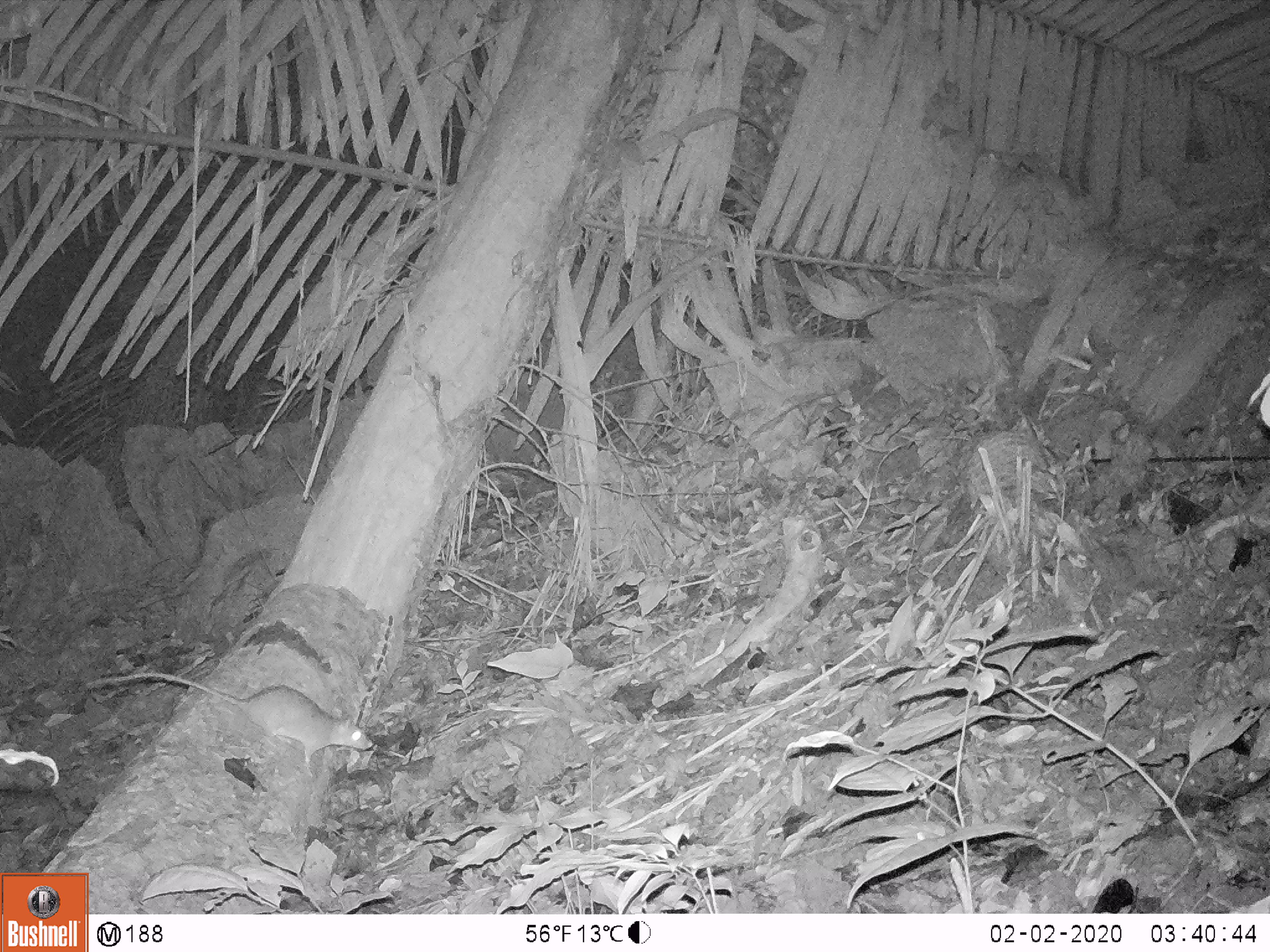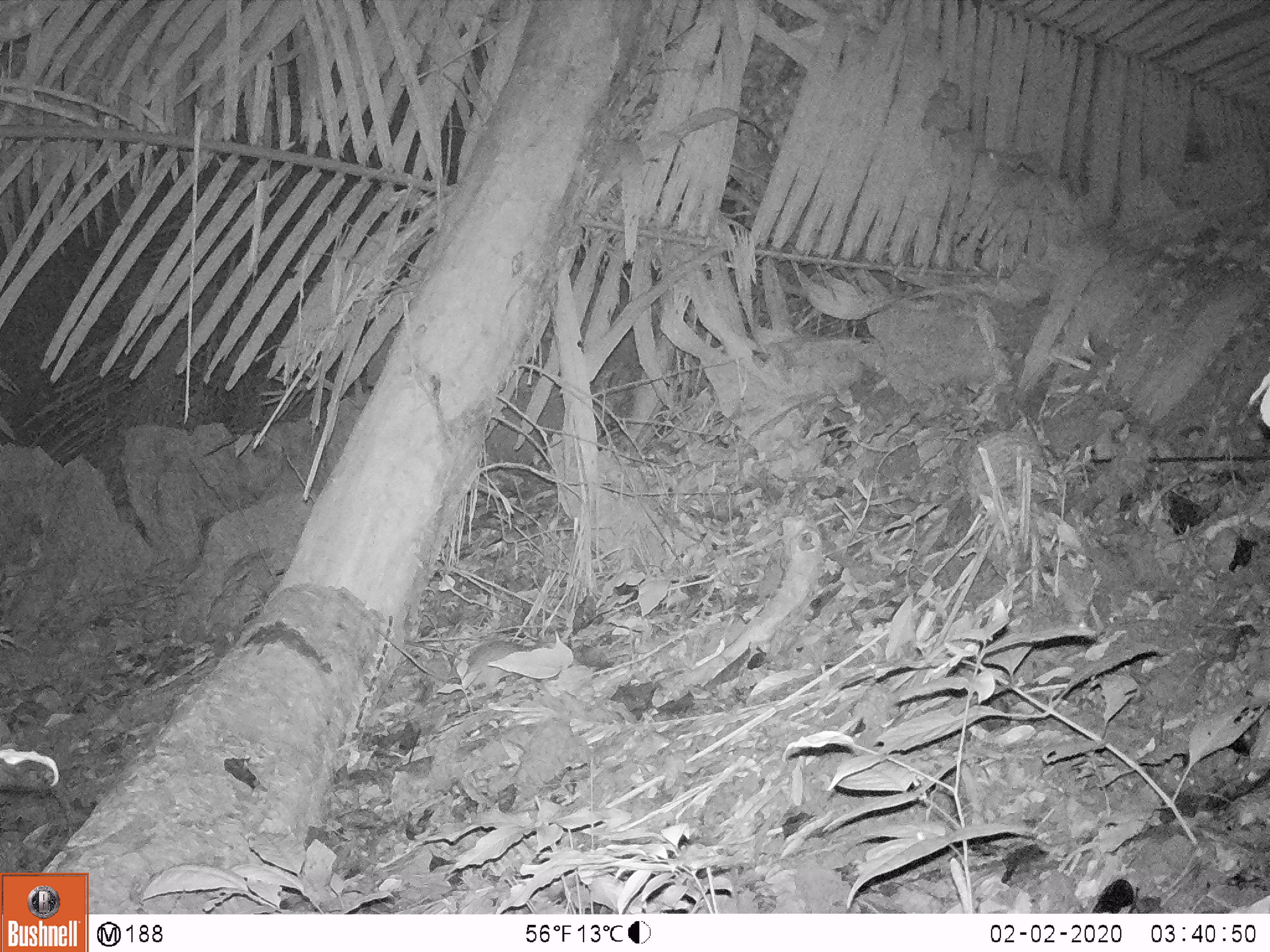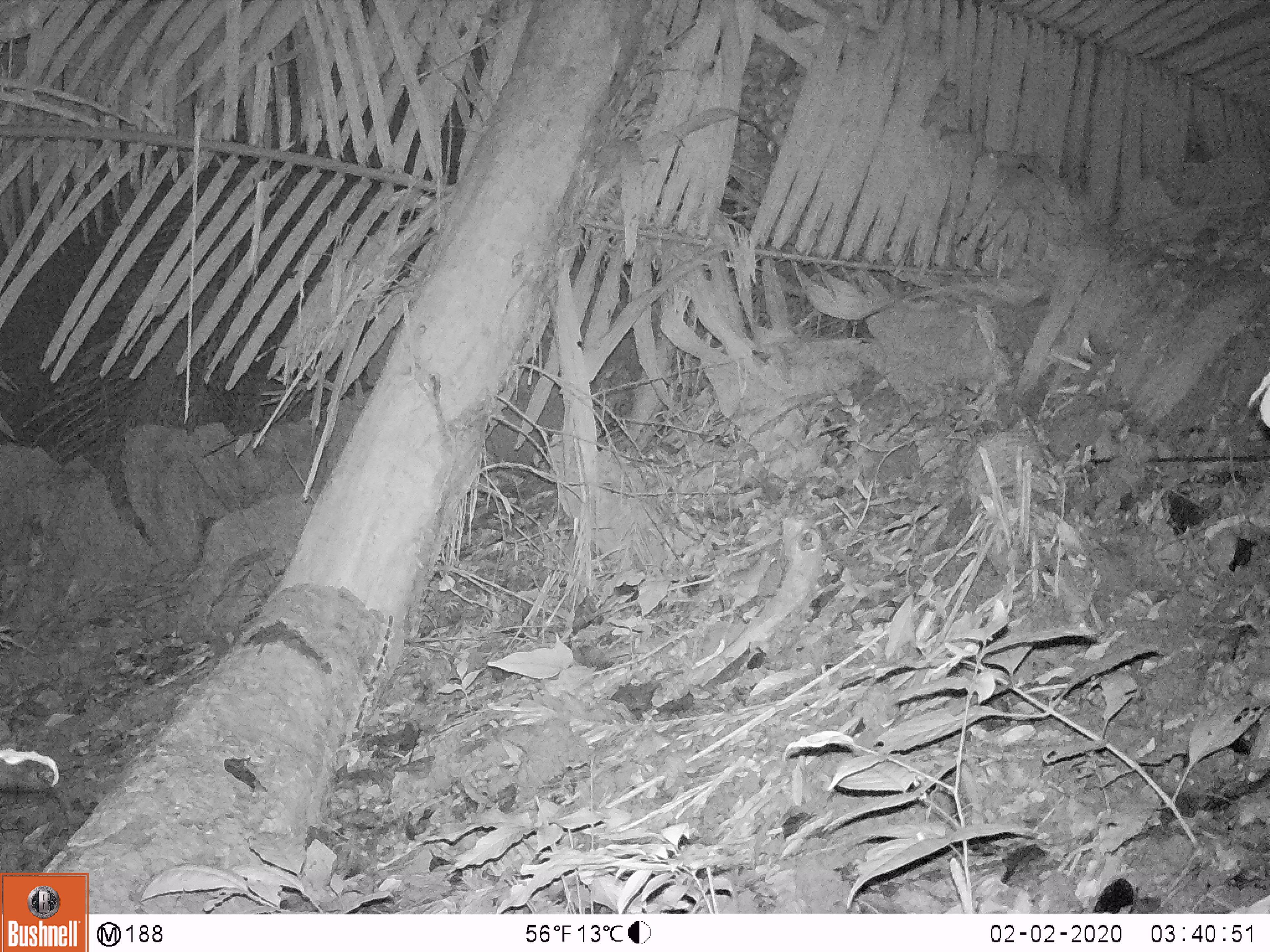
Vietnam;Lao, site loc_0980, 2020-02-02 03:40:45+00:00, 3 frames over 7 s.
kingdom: Animalia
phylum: Chordata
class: Mammalia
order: Rodentia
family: Muridae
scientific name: Muridae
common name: old-world mice and rats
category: unidentified murid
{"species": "unidentified murid (old-world mice and rats) (Muridae)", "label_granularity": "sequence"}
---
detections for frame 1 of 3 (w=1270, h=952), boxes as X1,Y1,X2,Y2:
unidentified murid: 89,670,373,767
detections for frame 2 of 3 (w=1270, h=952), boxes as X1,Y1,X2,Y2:
unidentified murid: 379,629,535,696